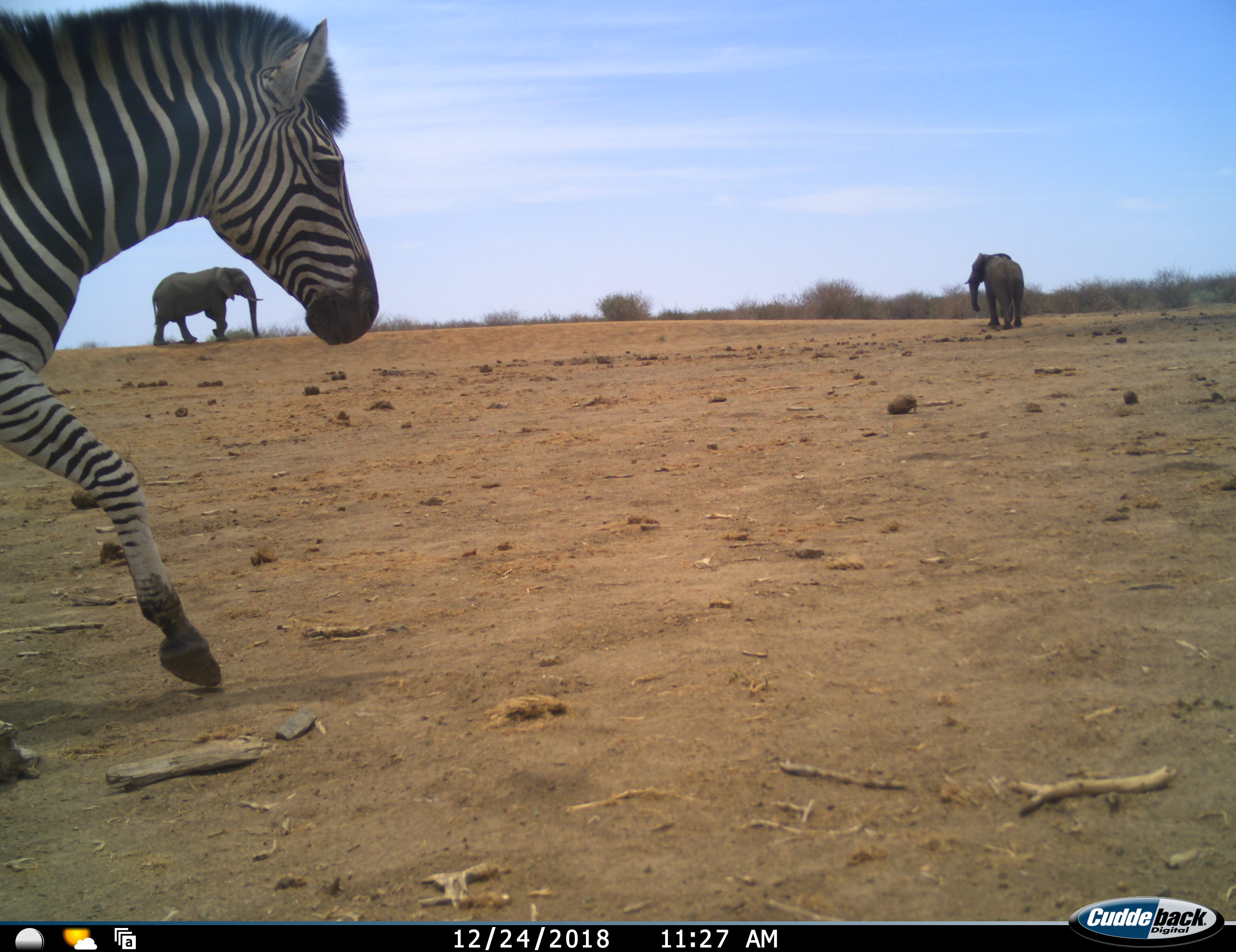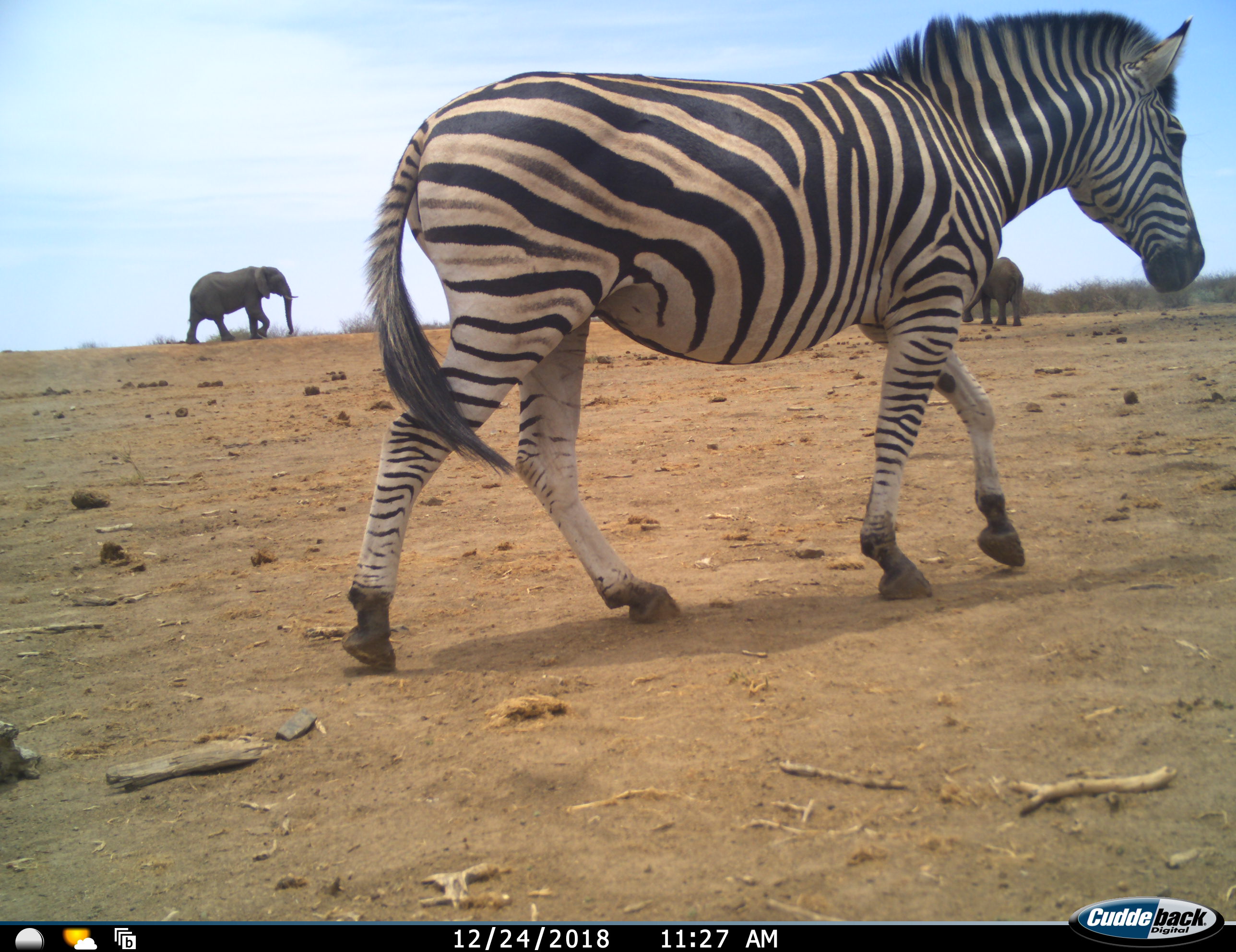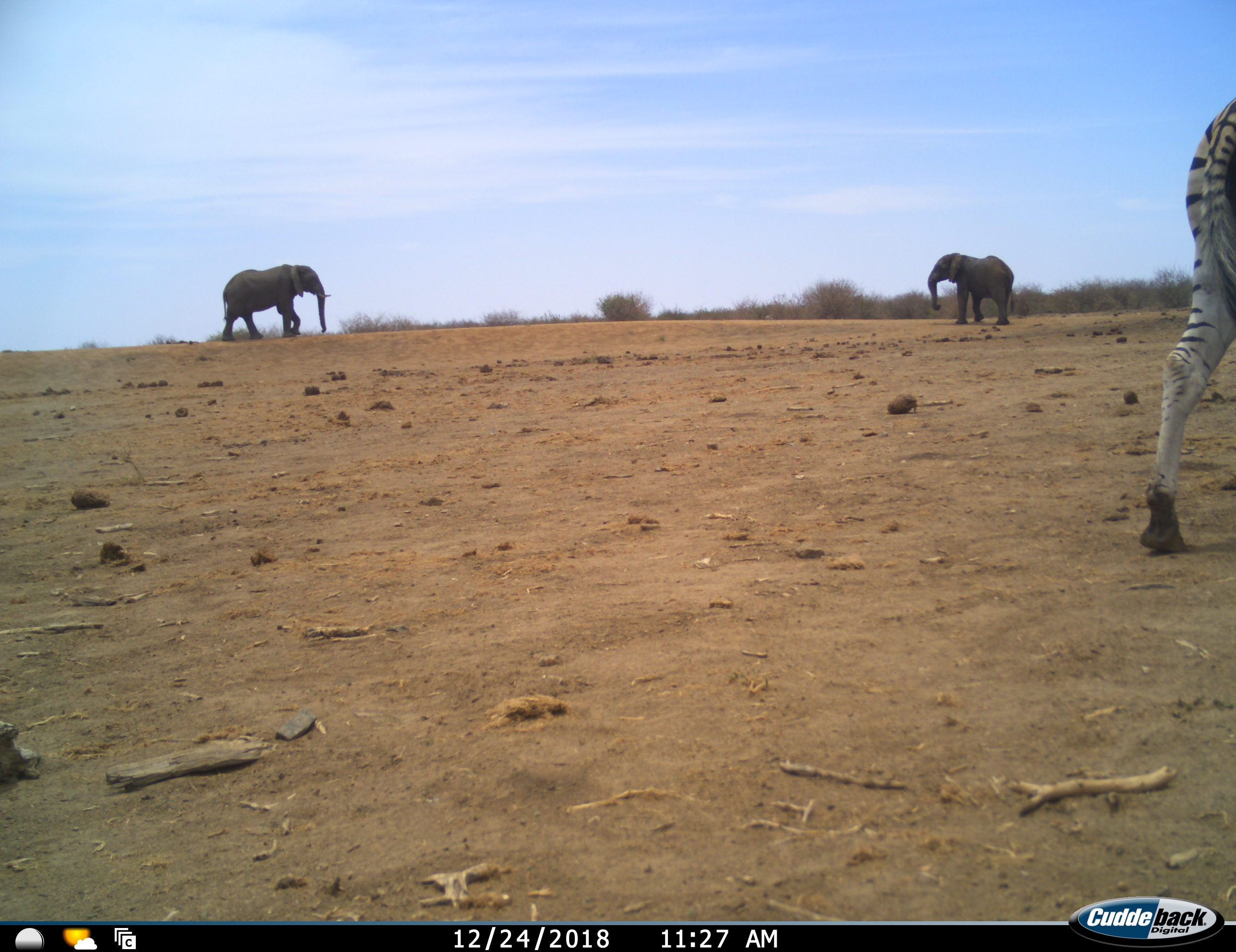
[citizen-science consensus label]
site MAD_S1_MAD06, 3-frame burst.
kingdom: Animalia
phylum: Chordata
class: Mammalia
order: Proboscidea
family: Elephantidae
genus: Loxodonta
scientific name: Loxodonta africana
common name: african bush elephant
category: elephant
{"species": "elephant (african bush elephant) (Loxodonta africana)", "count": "2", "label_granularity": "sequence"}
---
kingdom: Animalia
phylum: Chordata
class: Mammalia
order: Perissodactyla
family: Equidae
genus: Equus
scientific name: Equus quagga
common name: plains zebra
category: zebraplains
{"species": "zebraplains (plains zebra) (Equus quagga)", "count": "1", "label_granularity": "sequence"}